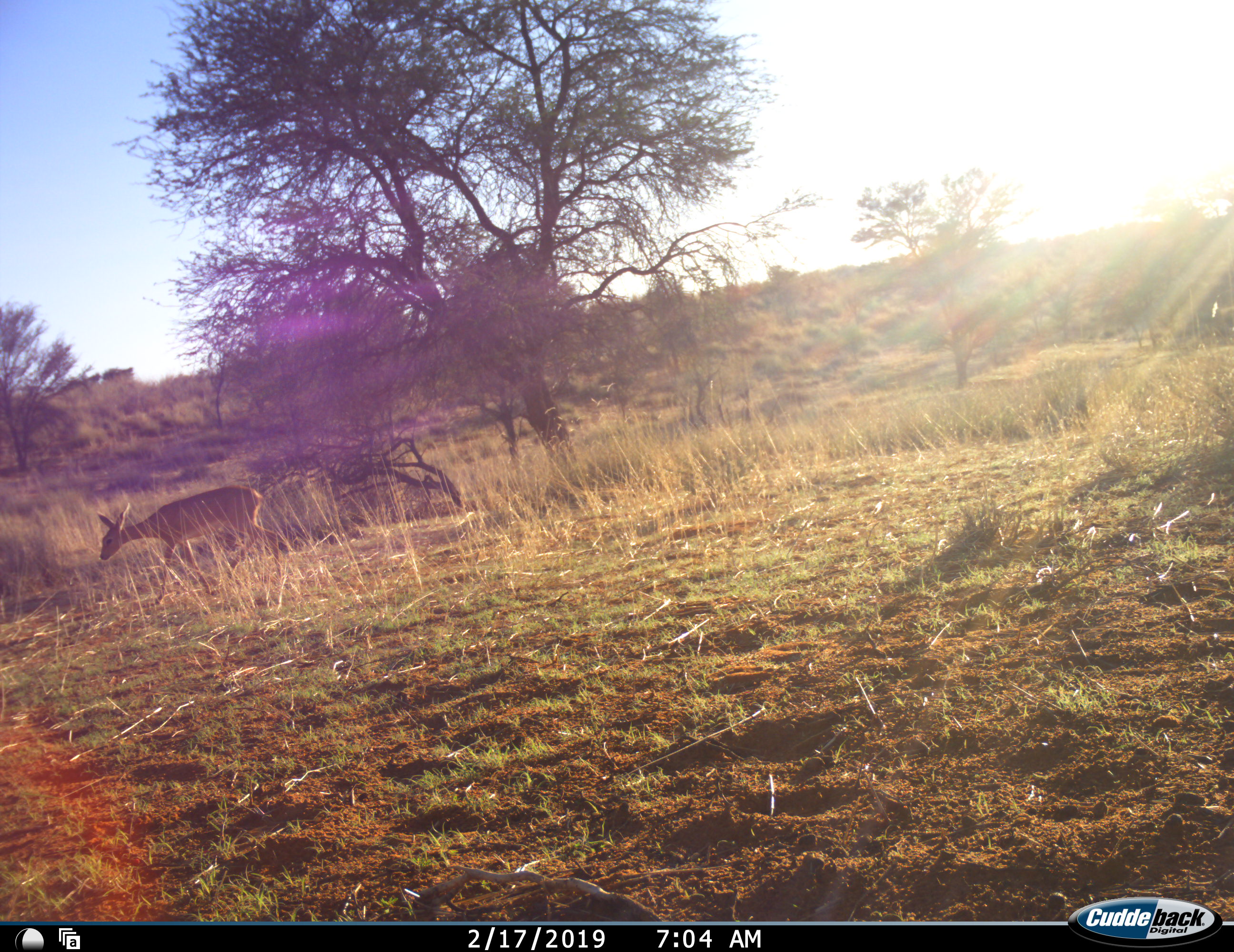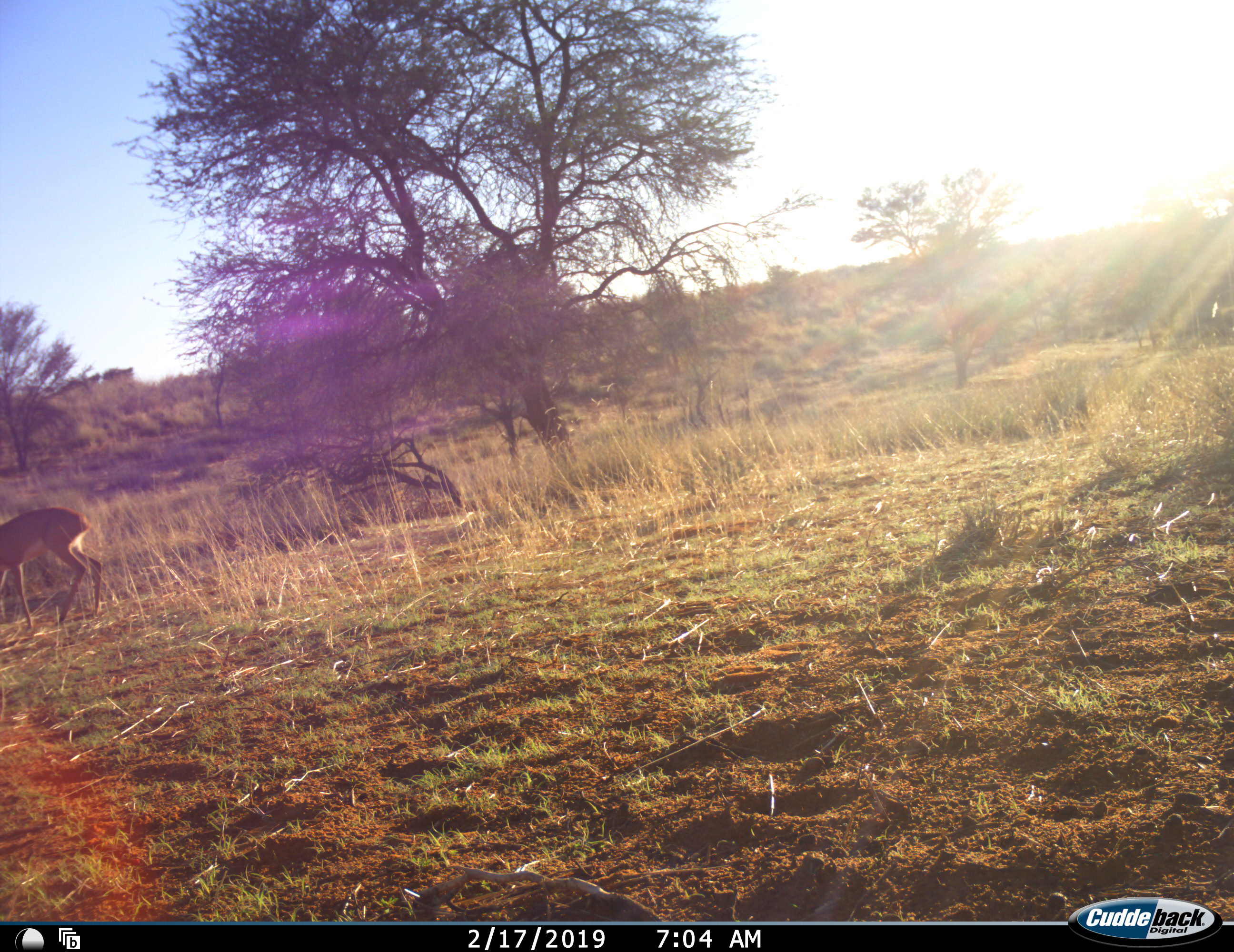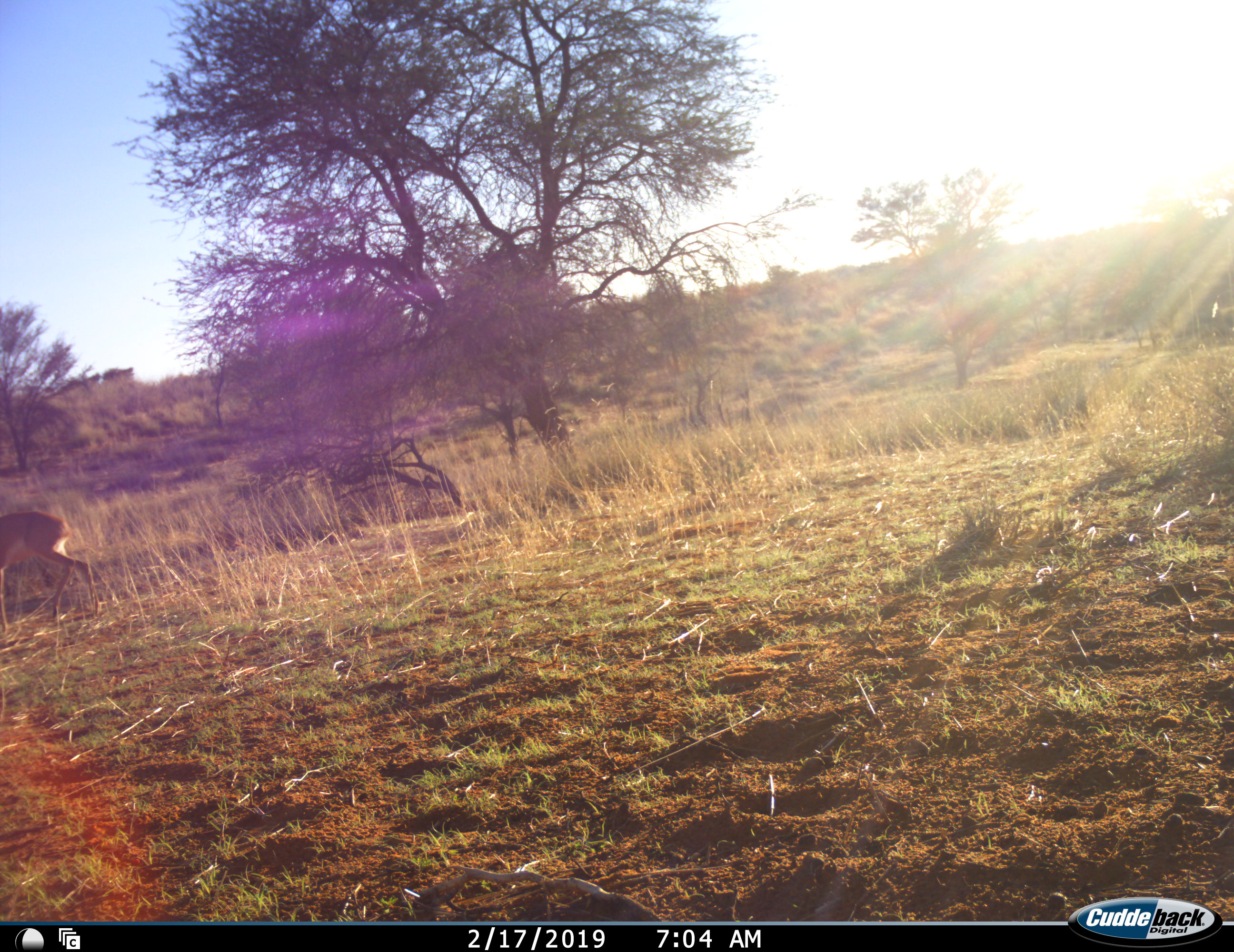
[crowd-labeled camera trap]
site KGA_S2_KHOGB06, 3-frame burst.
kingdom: Animalia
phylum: Chordata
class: Mammalia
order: Artiodactyla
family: Bovidae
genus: Raphicerus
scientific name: Raphicerus campestris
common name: steenbok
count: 1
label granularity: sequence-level